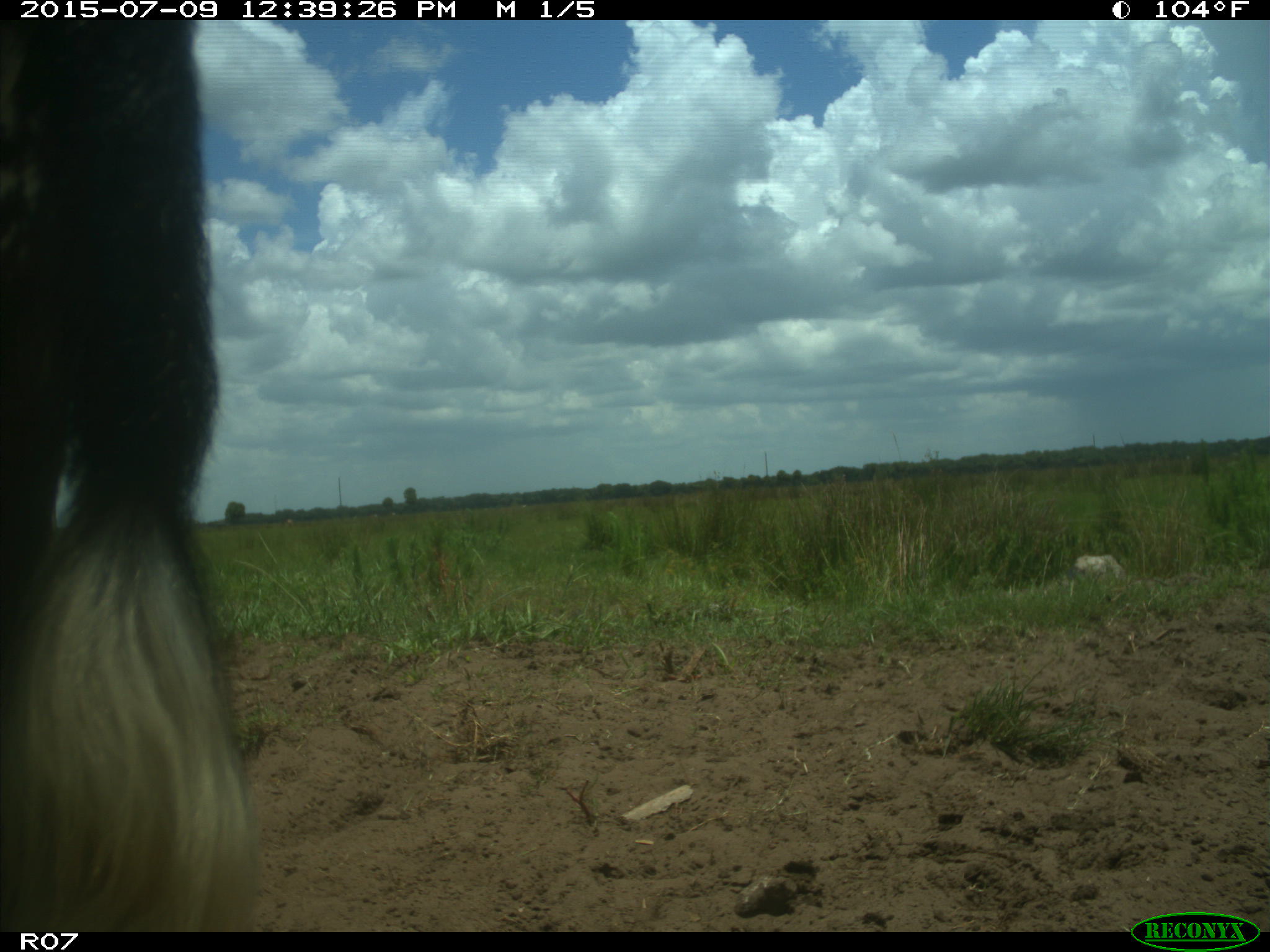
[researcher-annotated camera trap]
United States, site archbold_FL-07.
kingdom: Animalia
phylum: Chordata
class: Mammalia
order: Artiodactyla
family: Bovidae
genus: Bos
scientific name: Bos taurus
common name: domestic cow